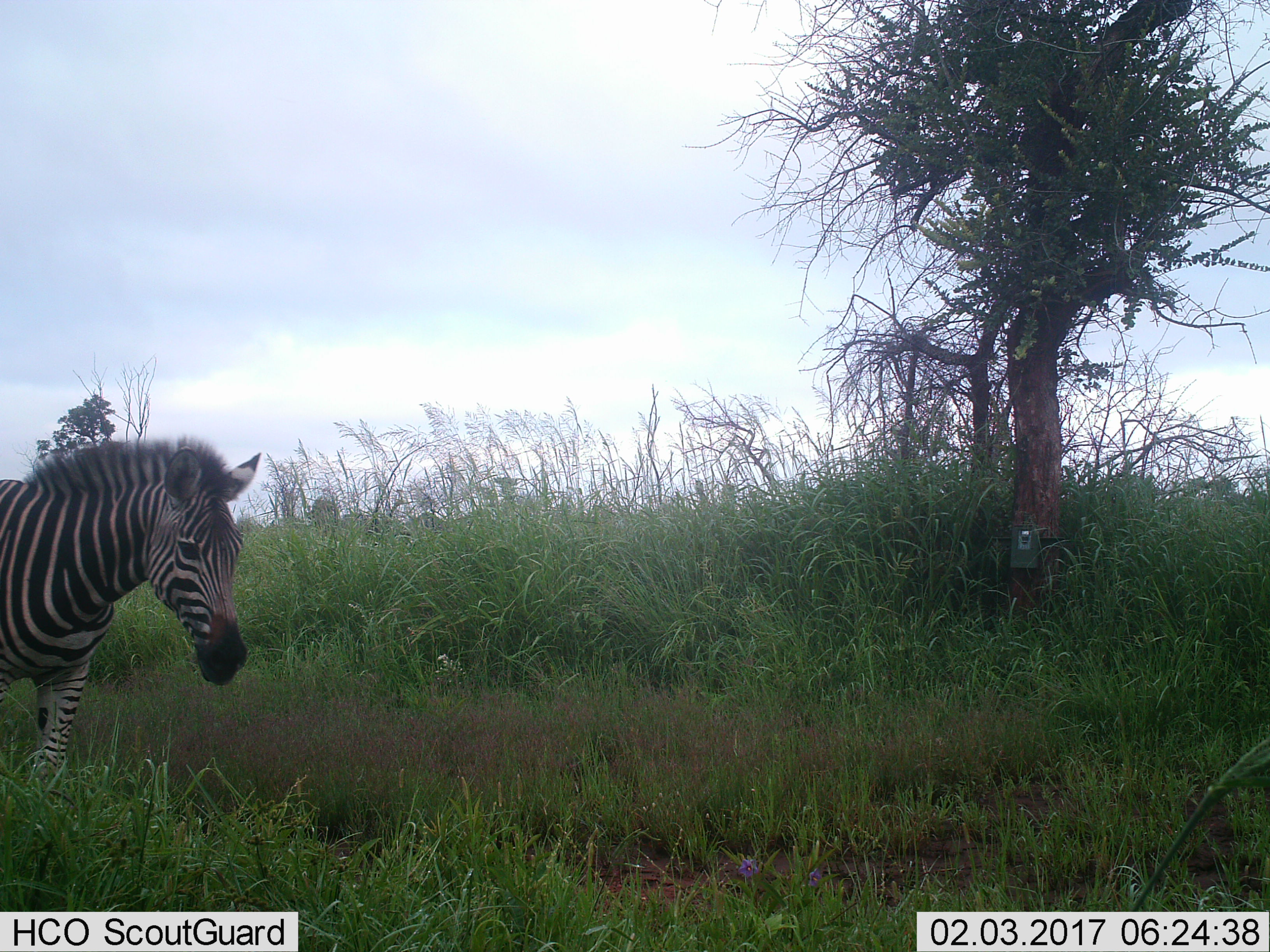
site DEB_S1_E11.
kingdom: Animalia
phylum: Chordata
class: Mammalia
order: Perissodactyla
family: Equidae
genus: Equus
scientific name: Equus quagga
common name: plains zebra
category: zebraplains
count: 1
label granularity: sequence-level